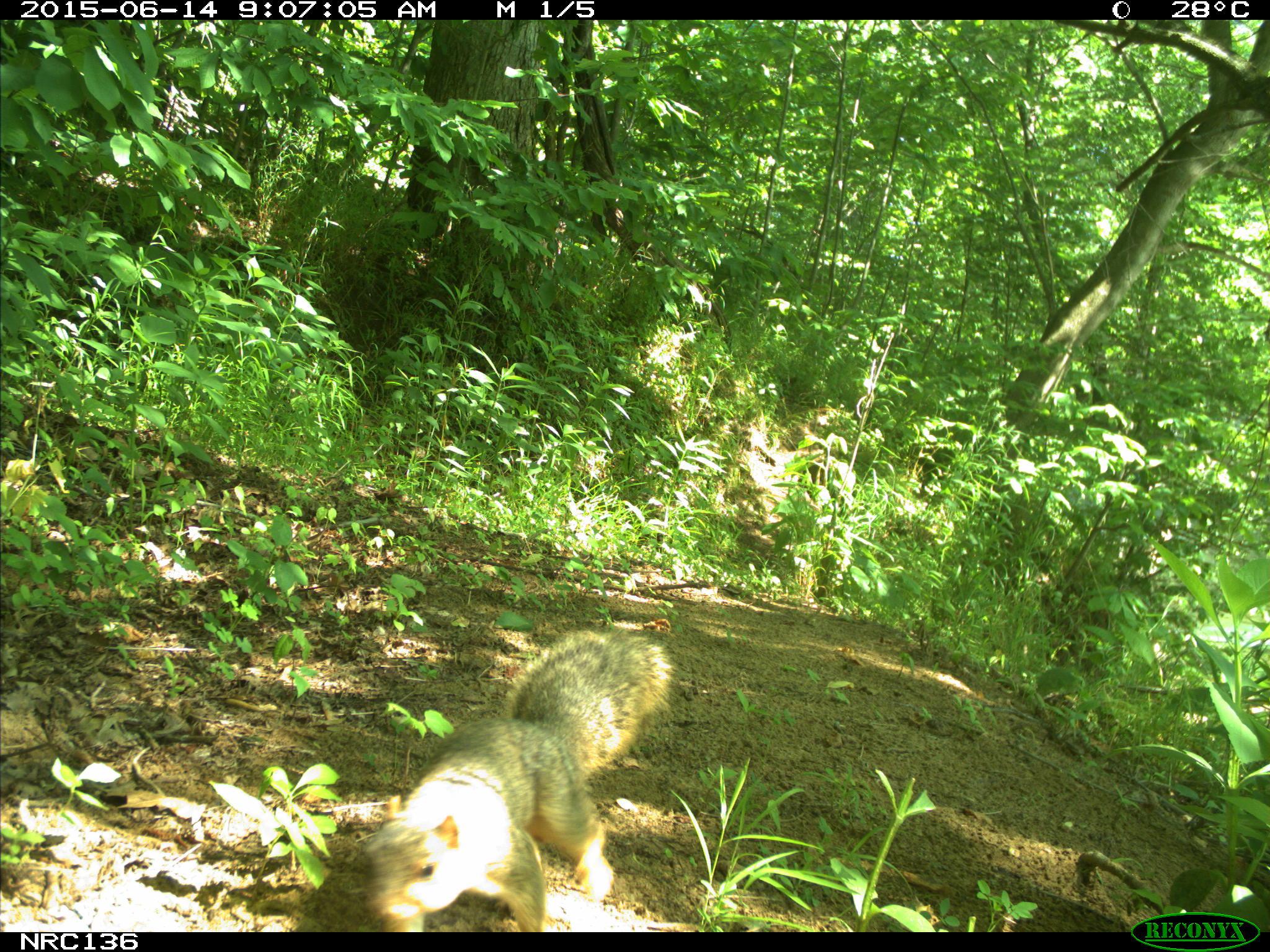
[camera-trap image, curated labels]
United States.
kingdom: Animalia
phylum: Chordata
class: Mammalia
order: Rodentia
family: Sciuridae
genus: Sciurus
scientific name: Sciurus niger cinereus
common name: eastern fox squirrel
Eastern Fox Squirrel (Sciurus niger cinereus).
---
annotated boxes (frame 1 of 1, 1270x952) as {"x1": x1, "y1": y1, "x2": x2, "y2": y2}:
Eastern Fox Squirrel: {"x1": 341, "y1": 620, "x2": 683, "y2": 932}